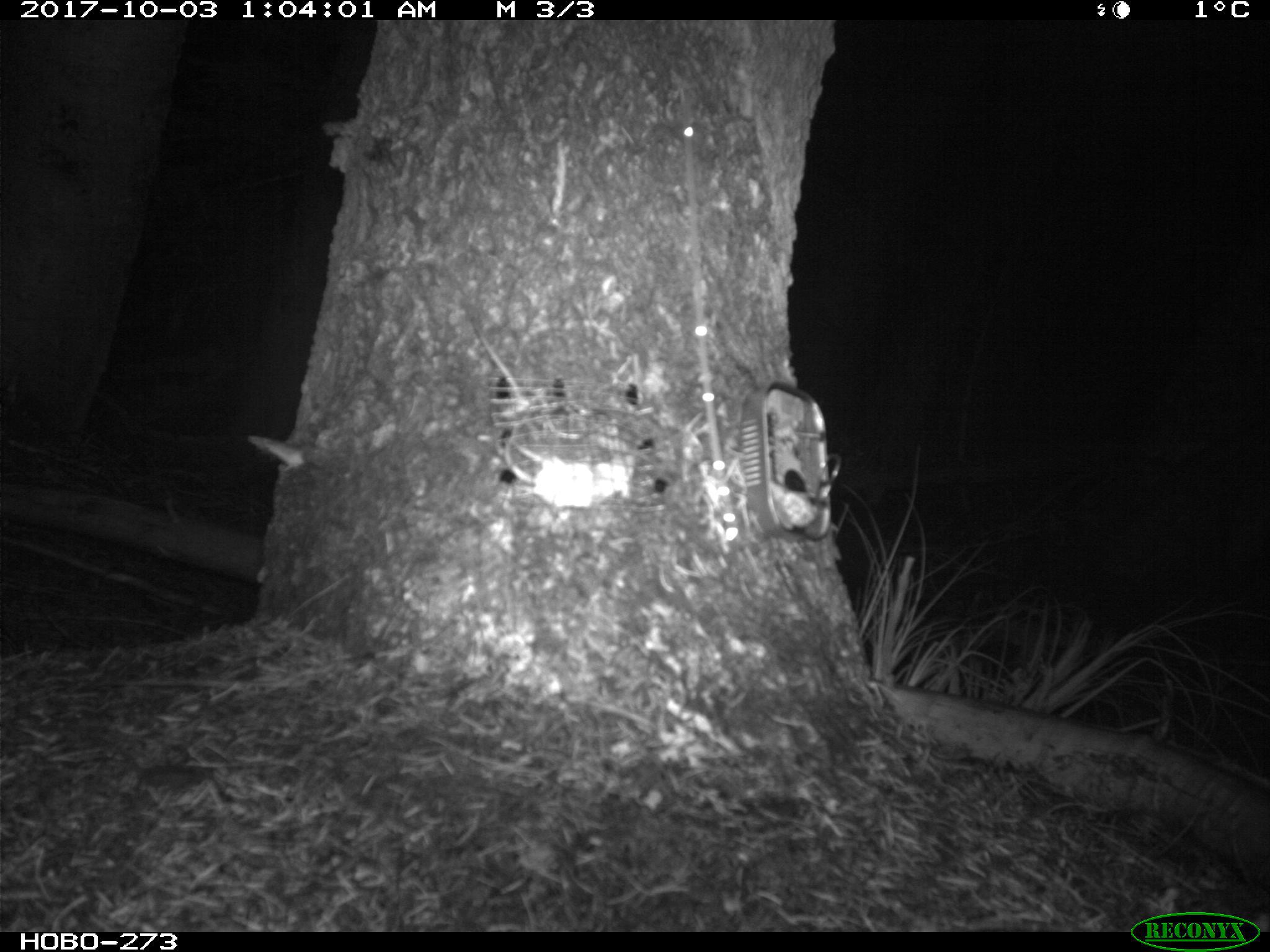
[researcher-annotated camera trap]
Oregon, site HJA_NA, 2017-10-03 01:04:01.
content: no animal present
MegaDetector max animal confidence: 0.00